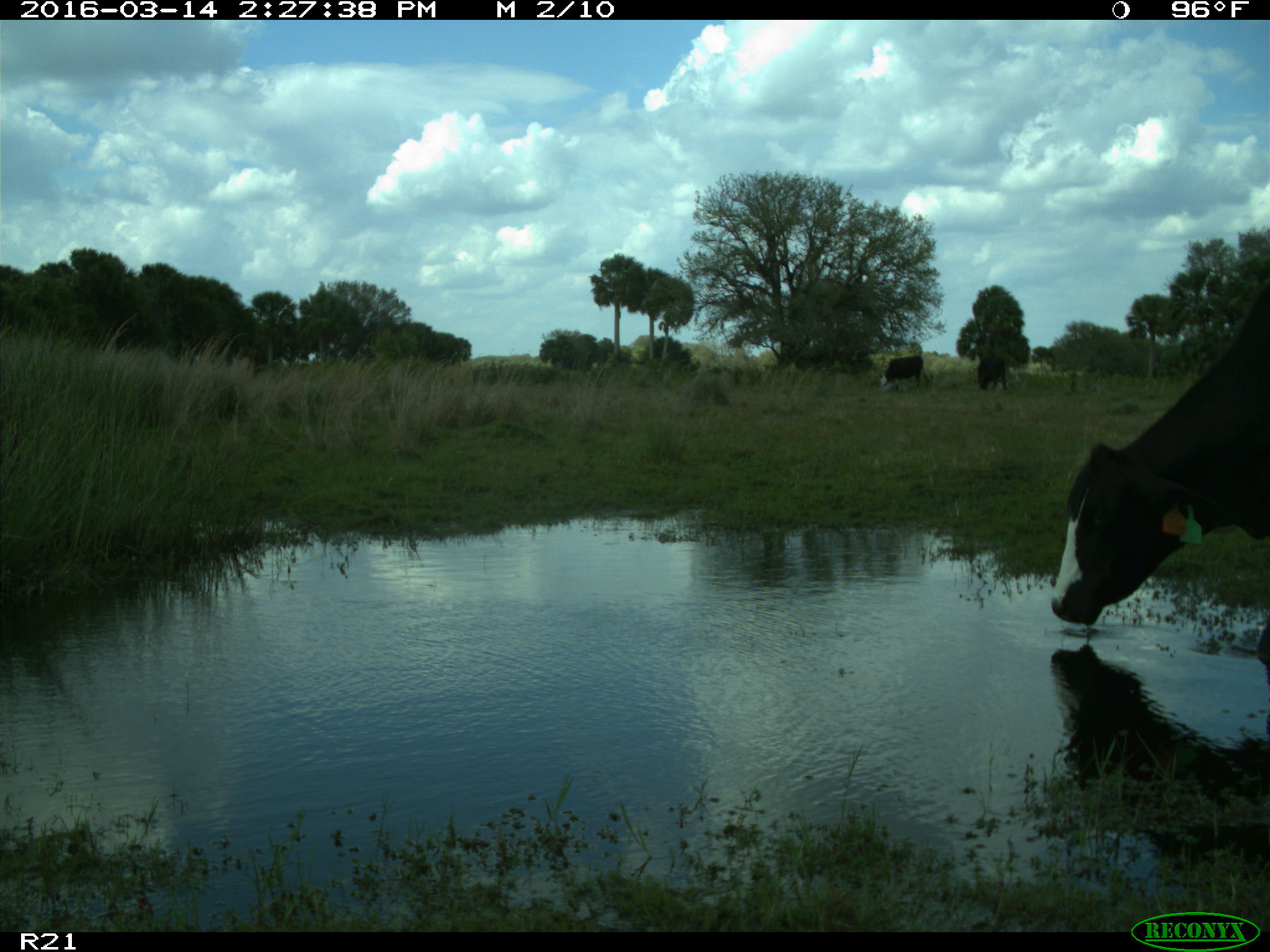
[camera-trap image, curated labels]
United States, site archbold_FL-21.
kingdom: Animalia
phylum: Chordata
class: Mammalia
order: Artiodactyla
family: Bovidae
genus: Bos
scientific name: Bos taurus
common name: domestic cow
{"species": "Bos taurus (domestic cow)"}